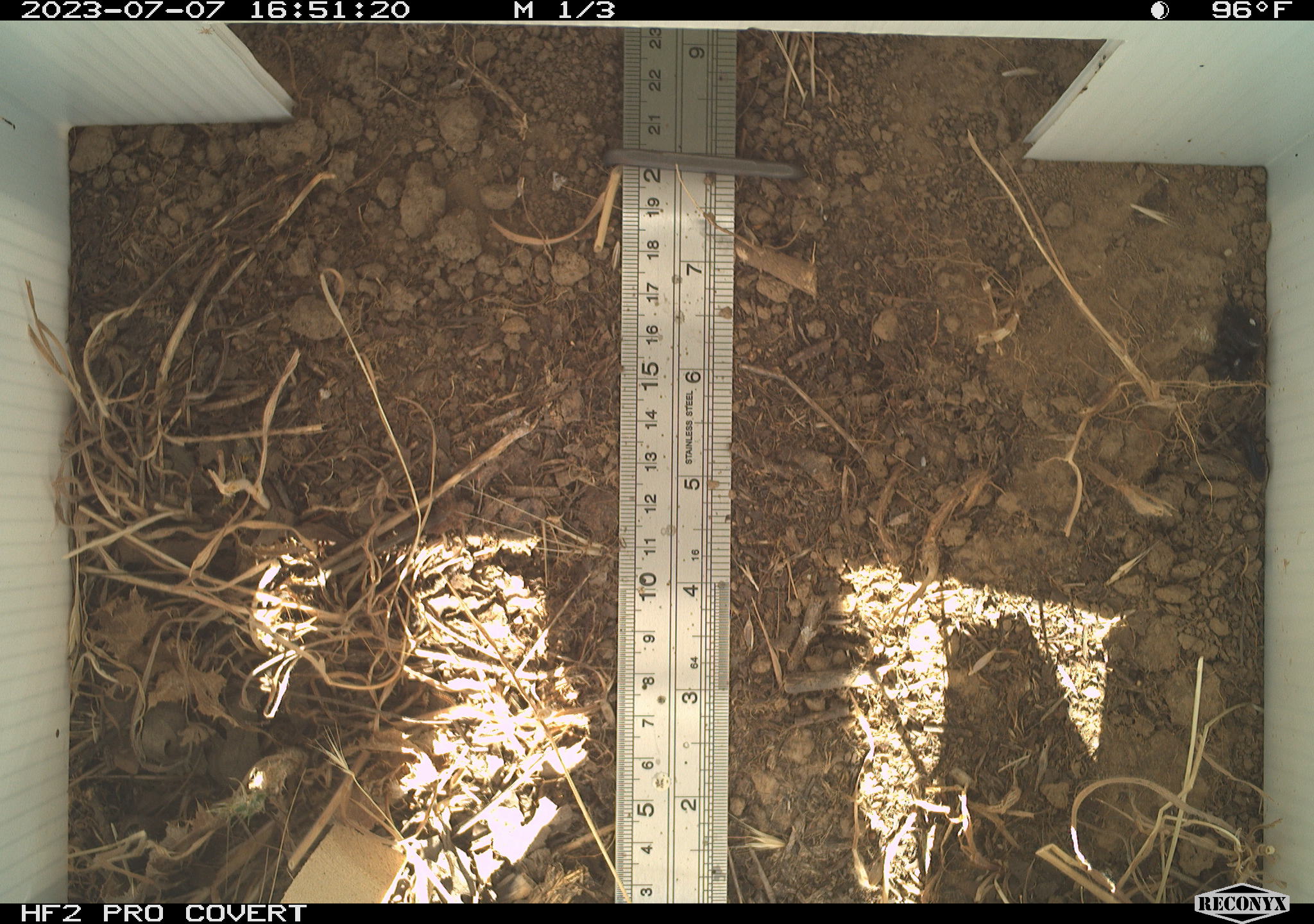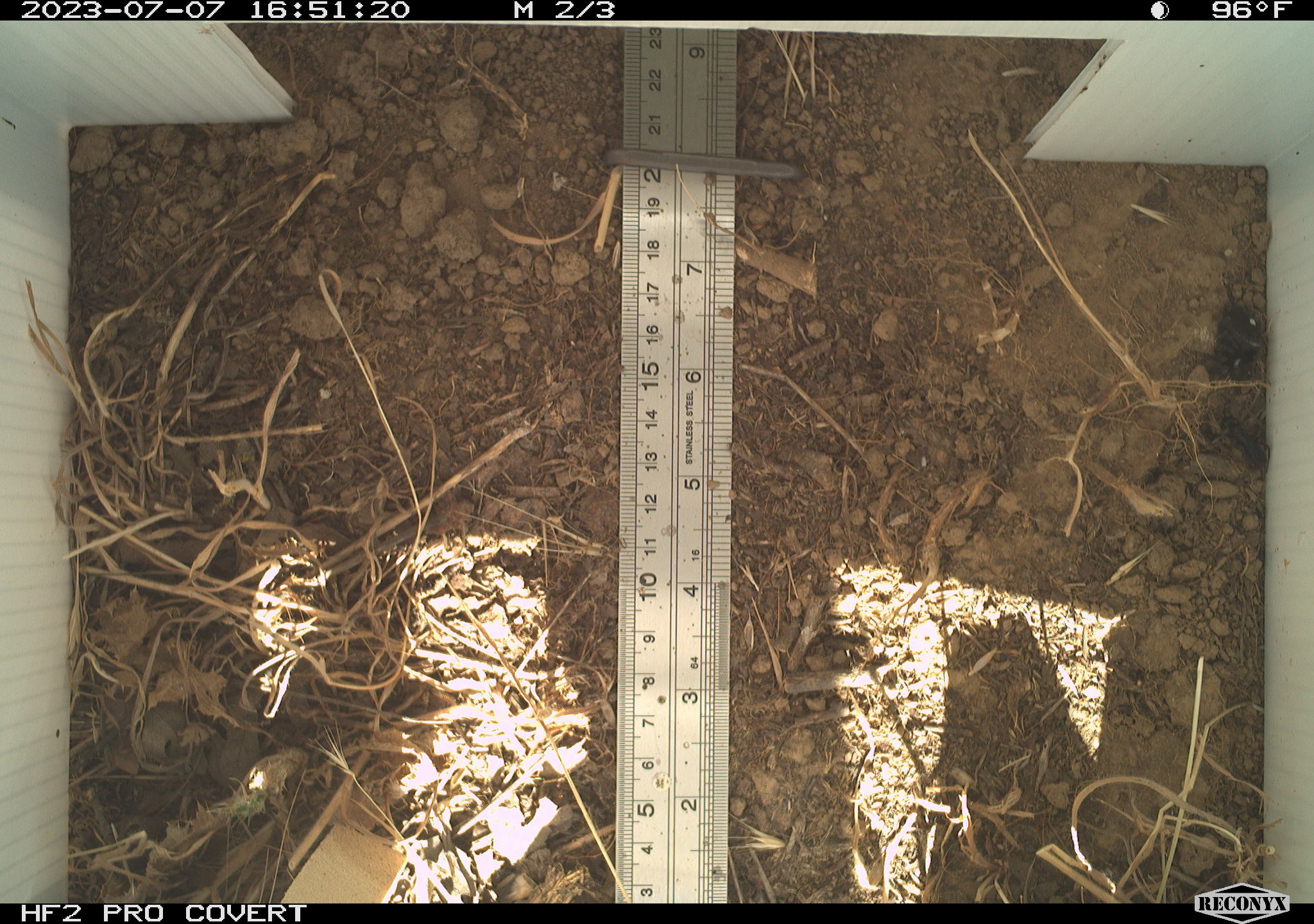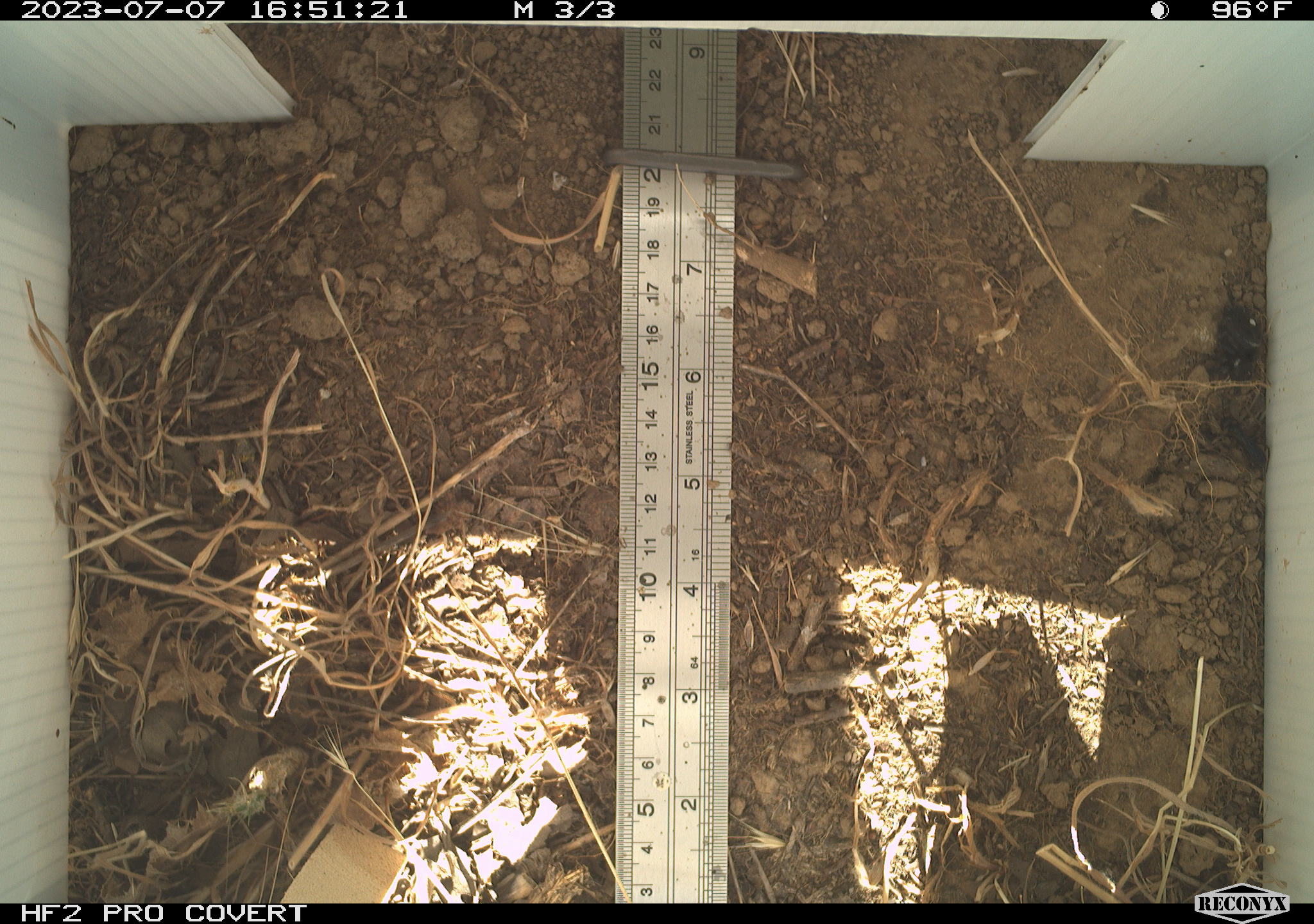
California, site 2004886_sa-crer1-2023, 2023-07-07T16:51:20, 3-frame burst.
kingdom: Animalia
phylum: Arthropoda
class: Arachnida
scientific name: Arachnida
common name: arachnids